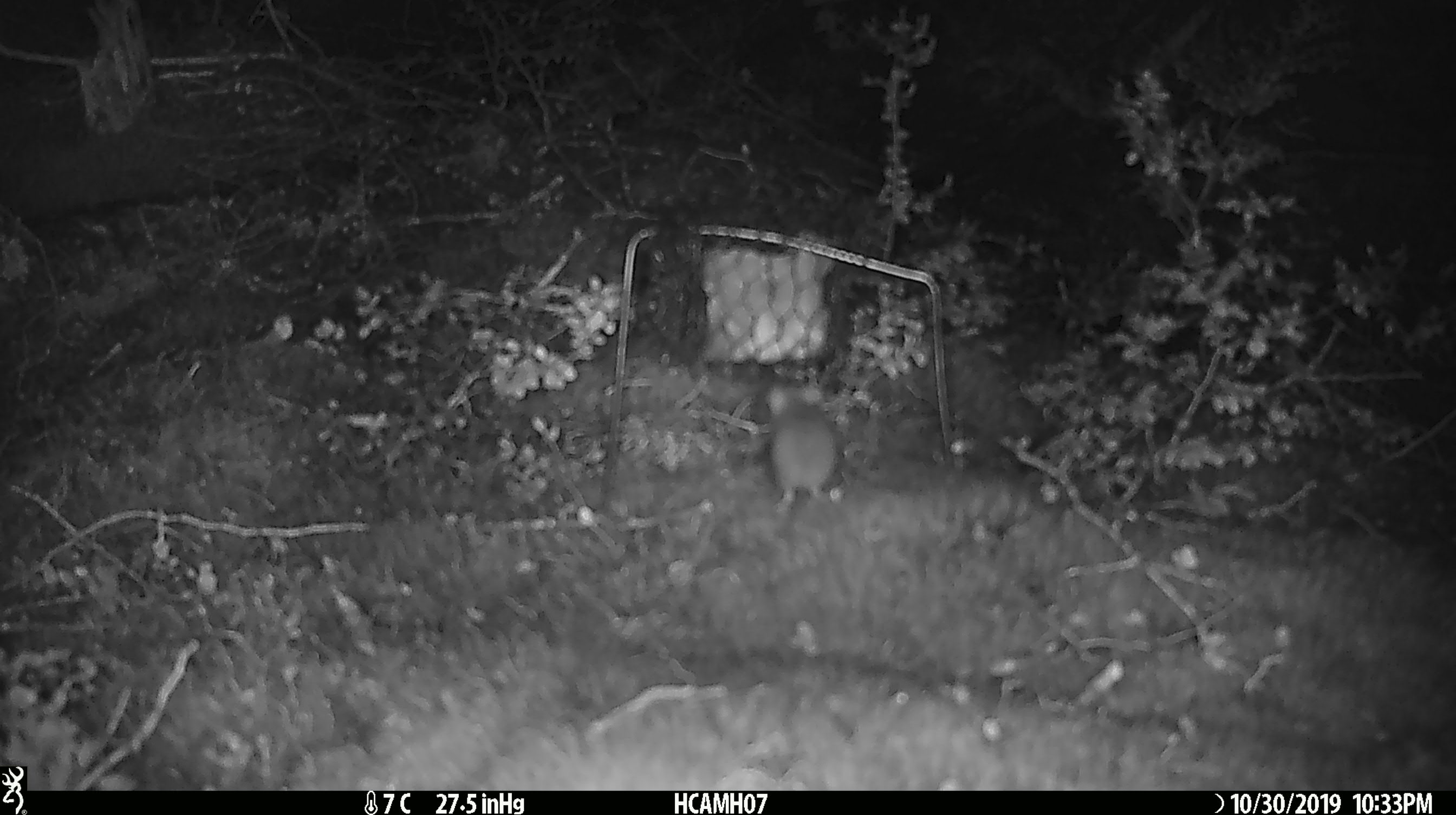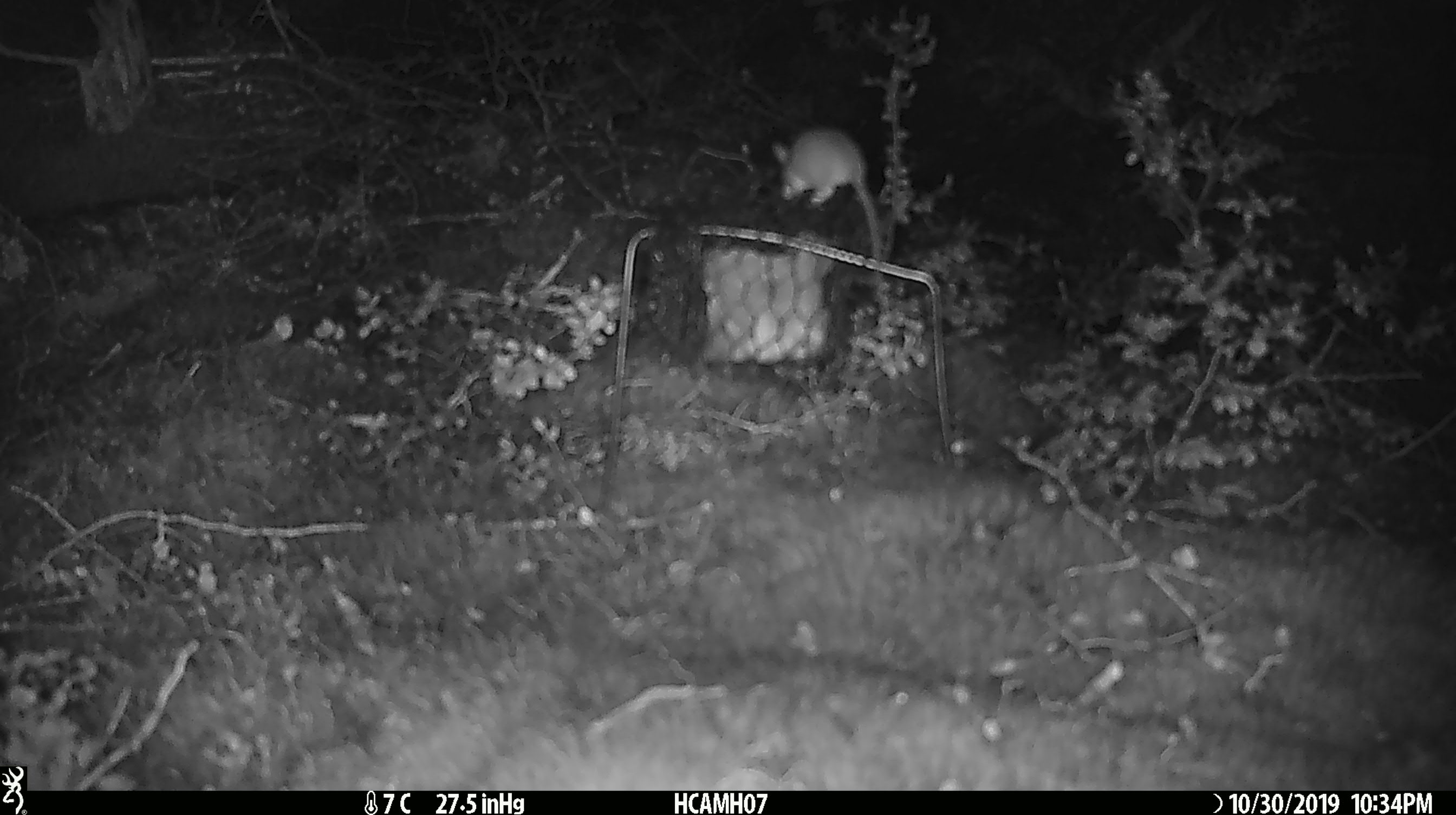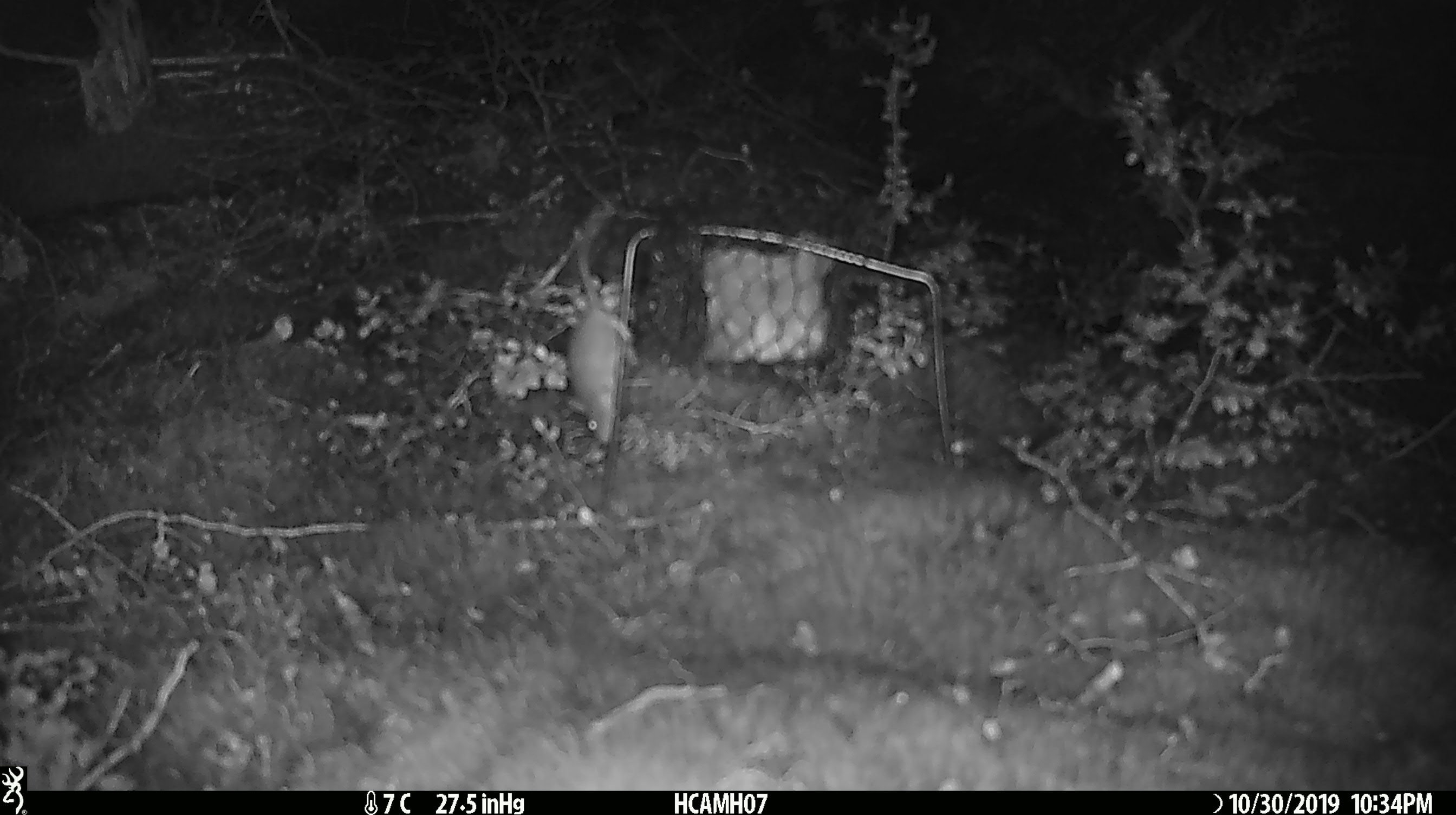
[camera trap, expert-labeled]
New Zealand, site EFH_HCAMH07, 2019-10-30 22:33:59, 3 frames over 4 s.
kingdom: Animalia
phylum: Chordata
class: Mammalia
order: Rodentia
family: Muridae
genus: Mus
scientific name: Mus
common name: mouse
Mouse (Mus).